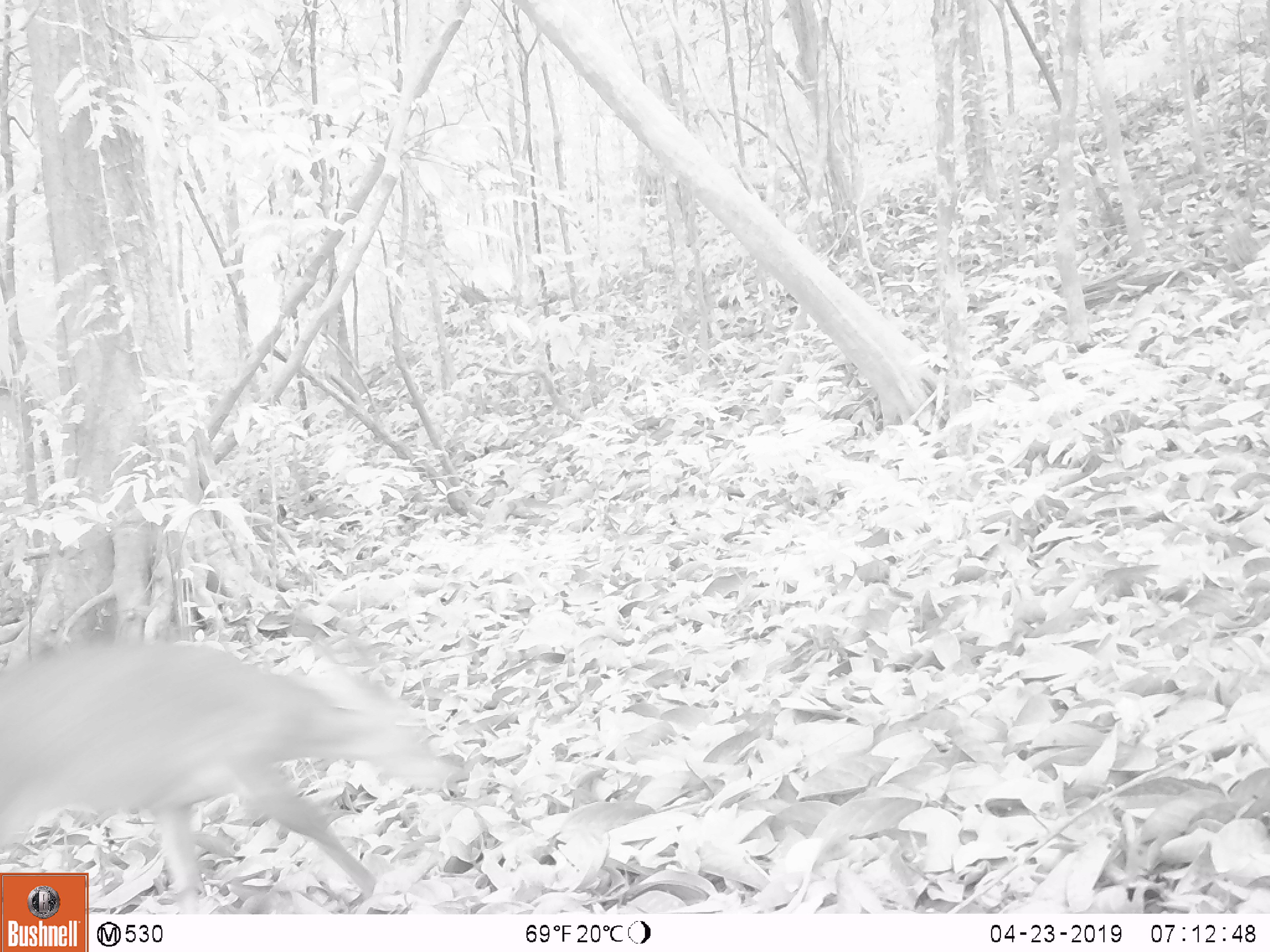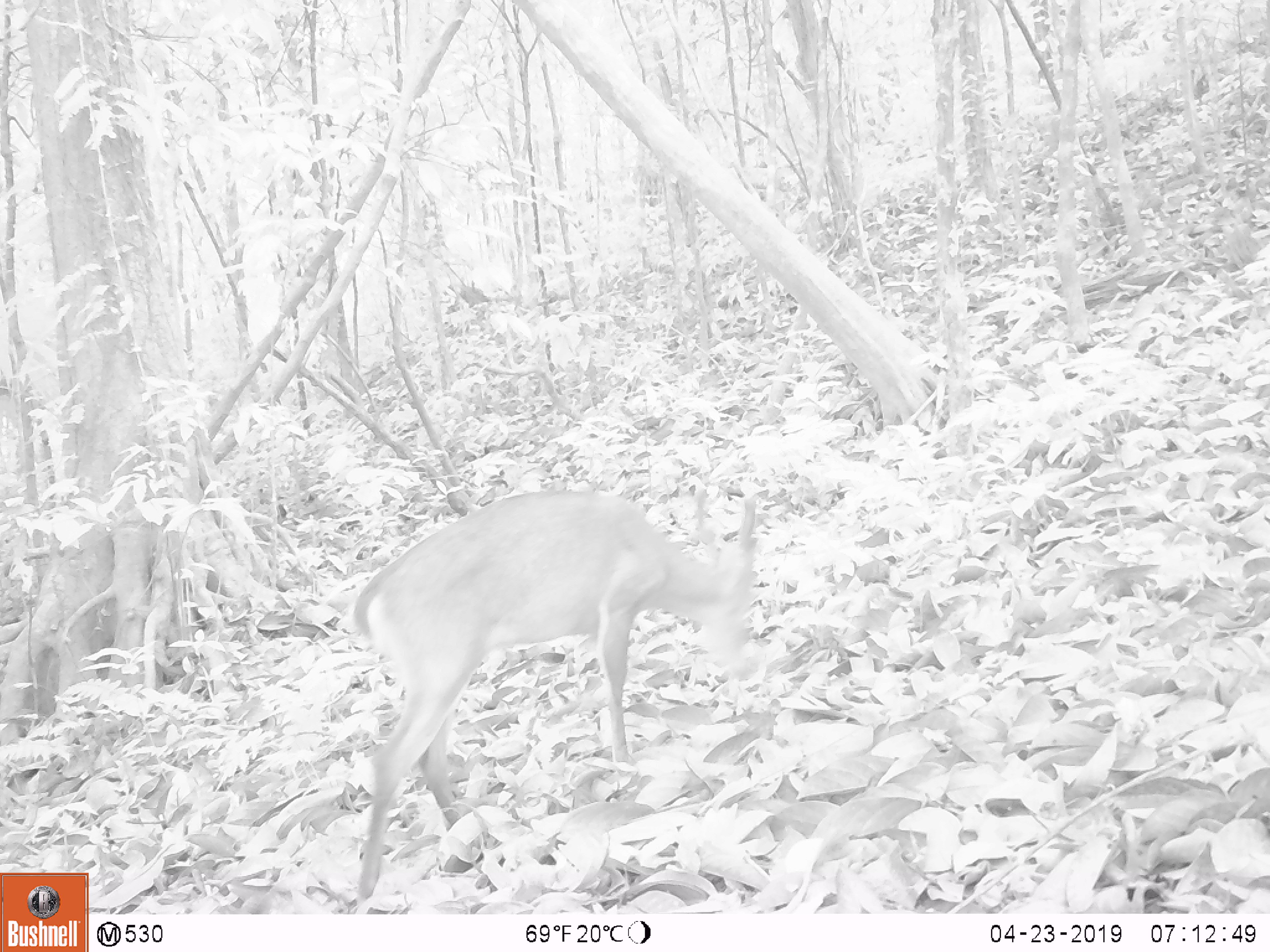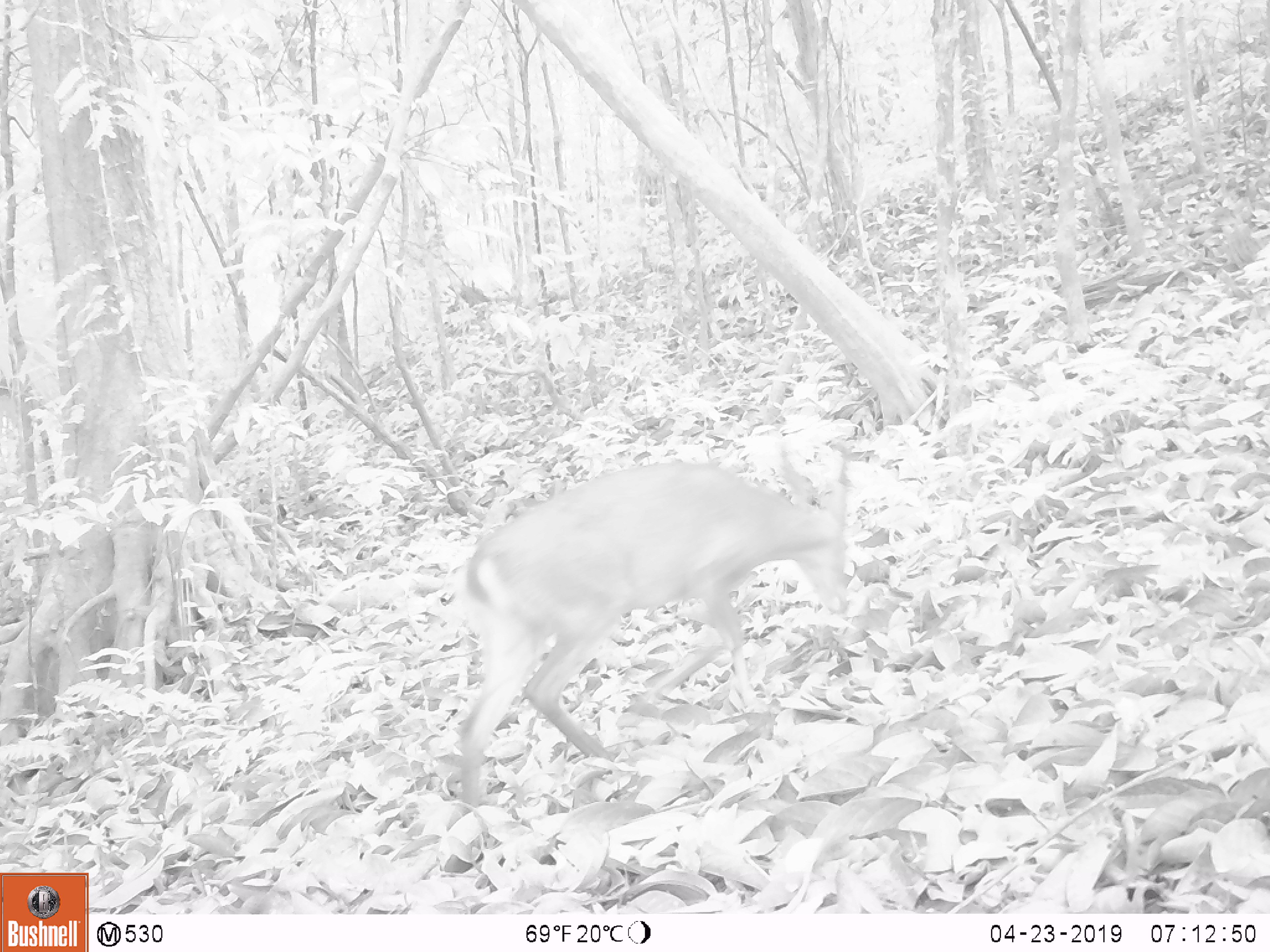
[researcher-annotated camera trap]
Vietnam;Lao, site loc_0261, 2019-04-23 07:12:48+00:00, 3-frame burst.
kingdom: Animalia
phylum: Chordata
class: Mammalia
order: Artiodactyla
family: Cervidae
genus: Muntiacus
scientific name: Muntiacus vuquangensis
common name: large-antlered muntjac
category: large antlered muntjac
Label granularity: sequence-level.